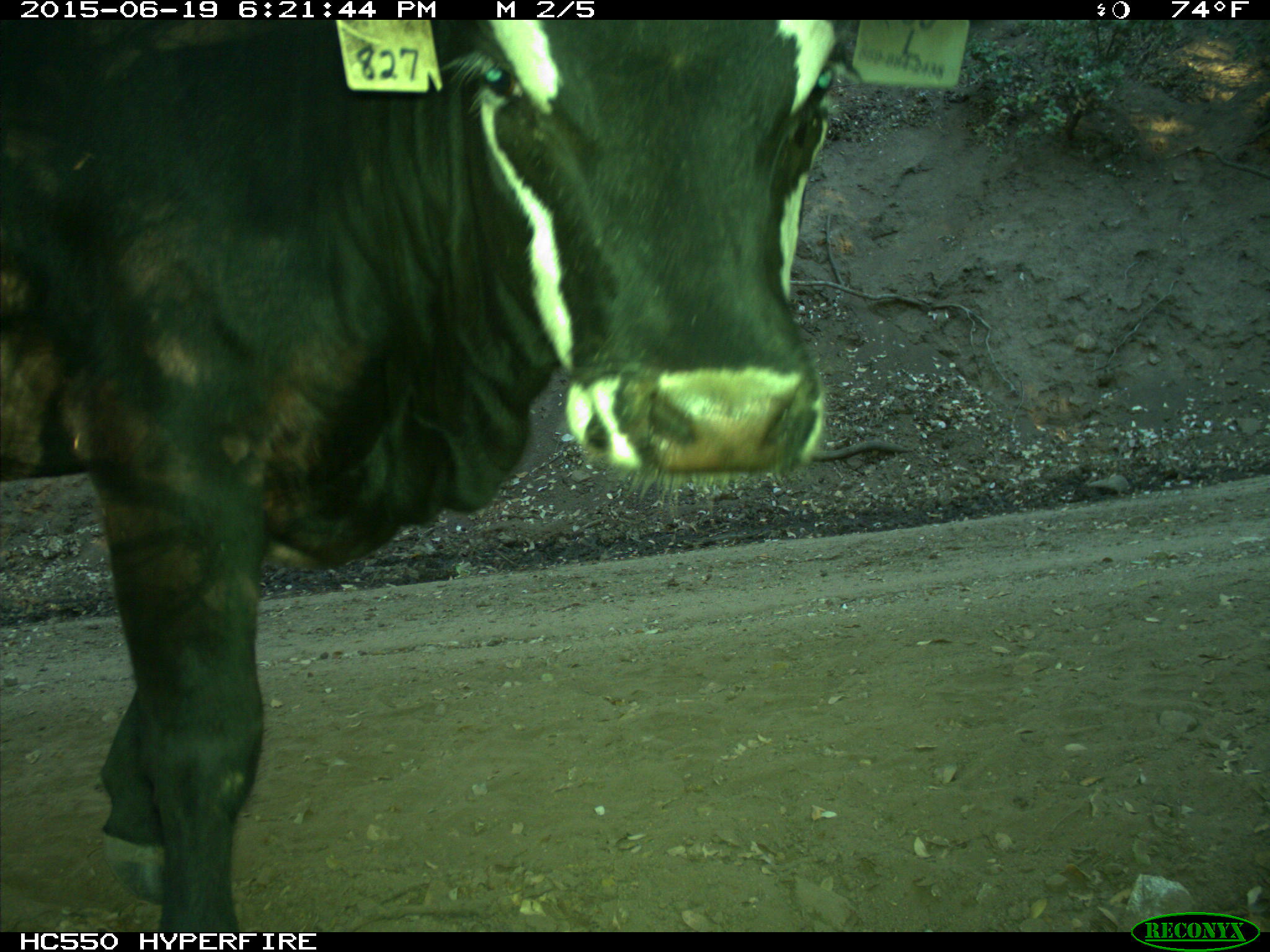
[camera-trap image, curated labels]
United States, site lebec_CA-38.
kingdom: Animalia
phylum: Chordata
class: Mammalia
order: Artiodactyla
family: Bovidae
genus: Bos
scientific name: Bos taurus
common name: domestic cow